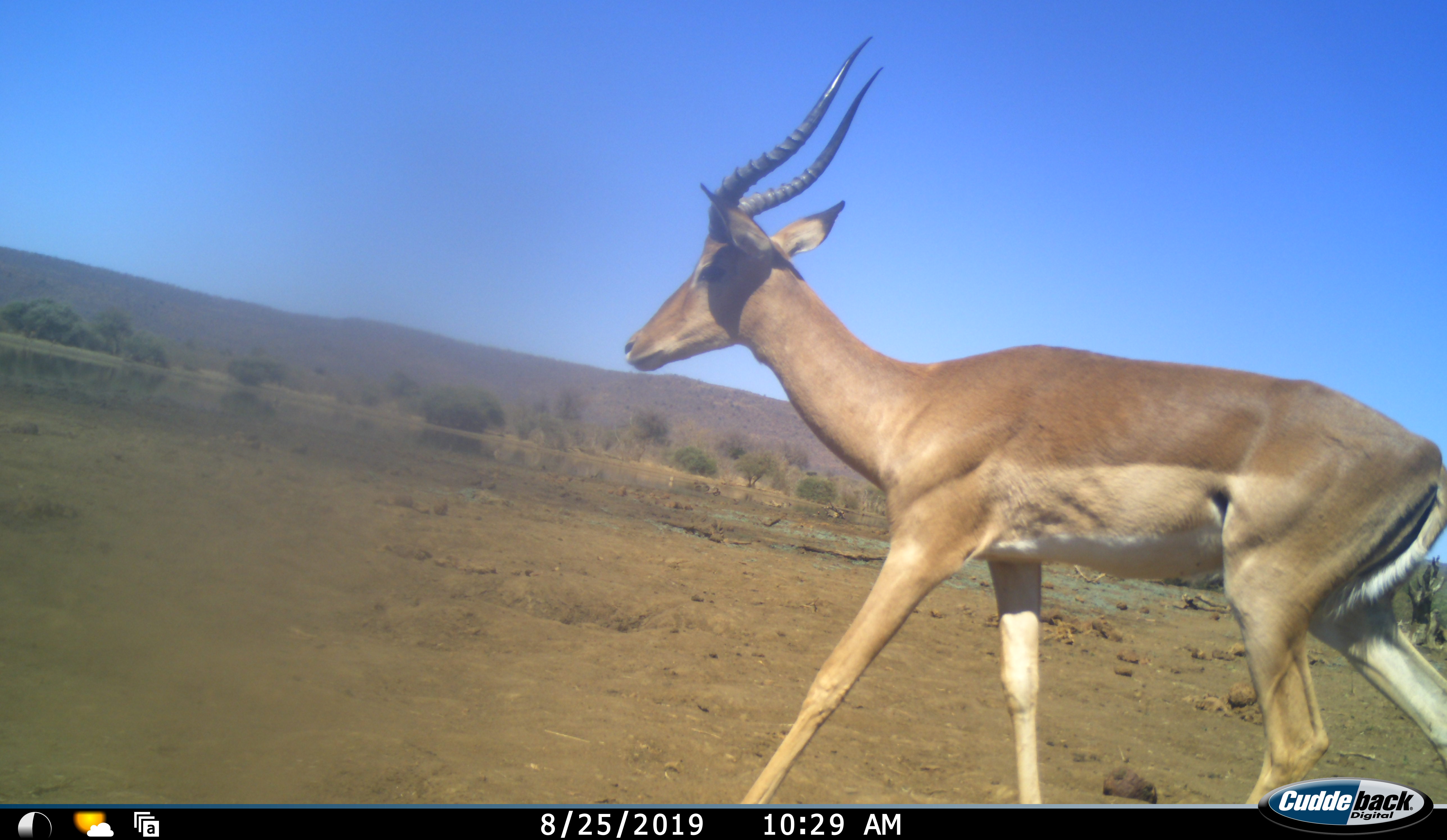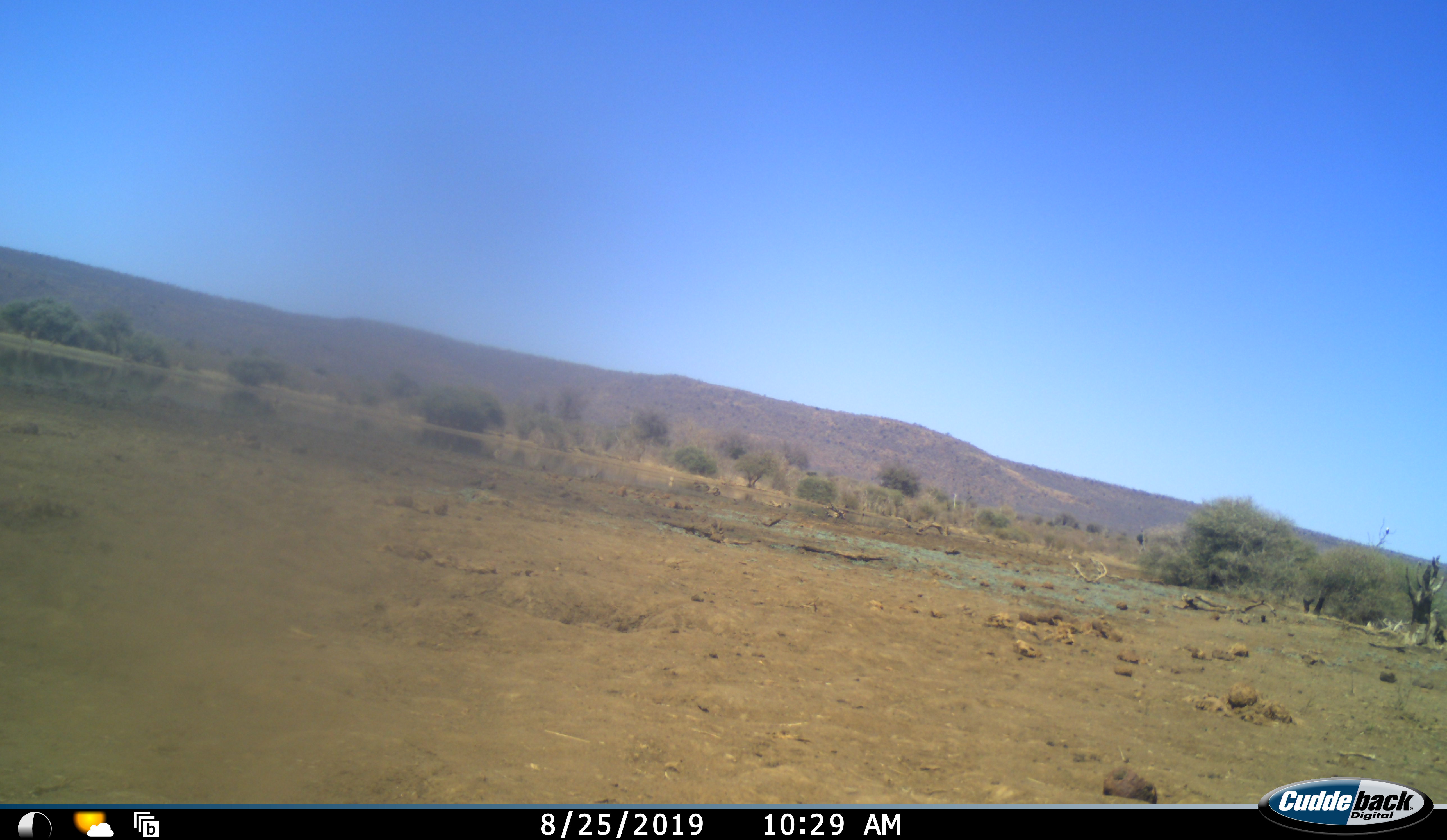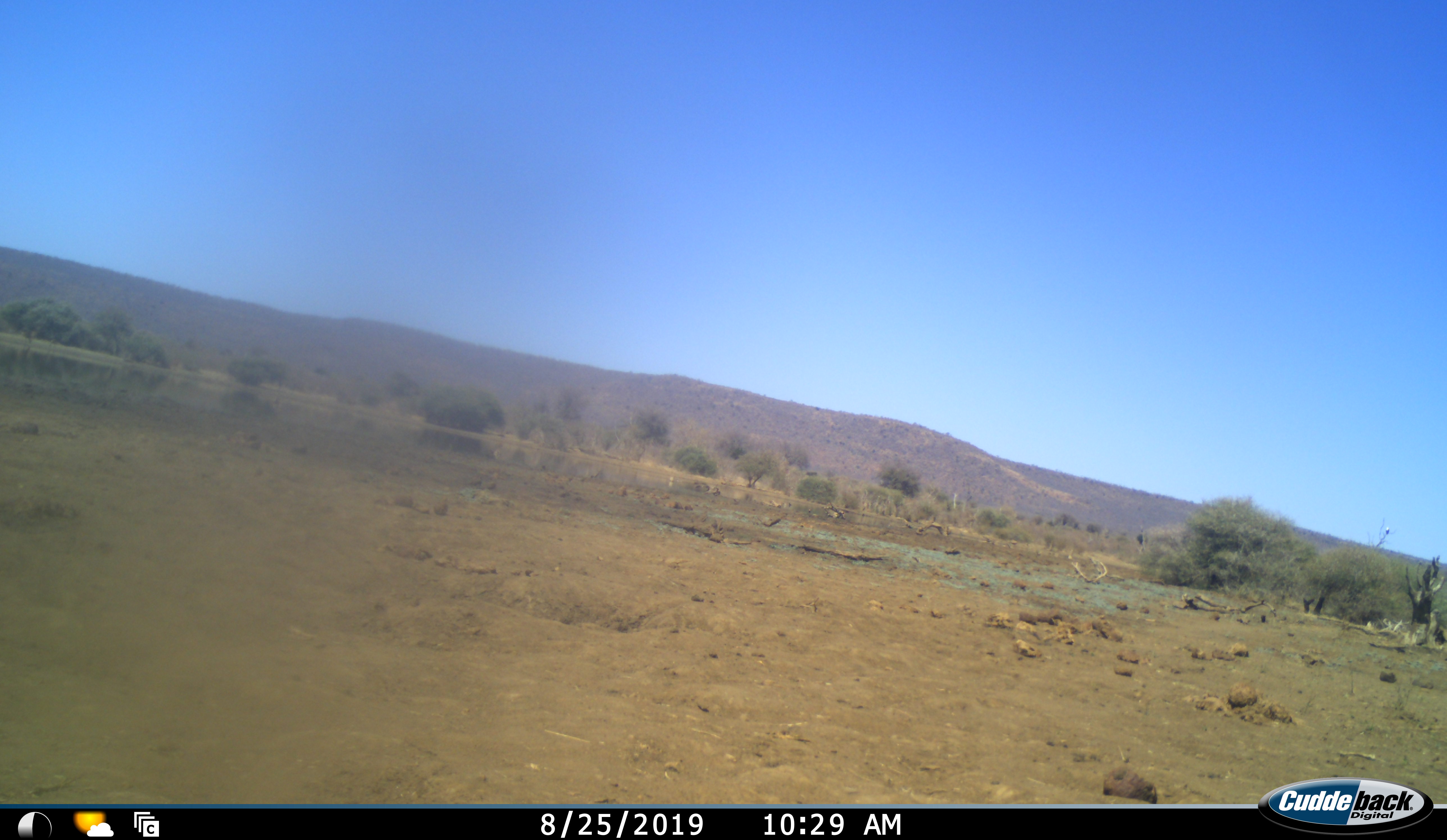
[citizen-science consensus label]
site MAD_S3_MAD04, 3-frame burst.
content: unidentified animal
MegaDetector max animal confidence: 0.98